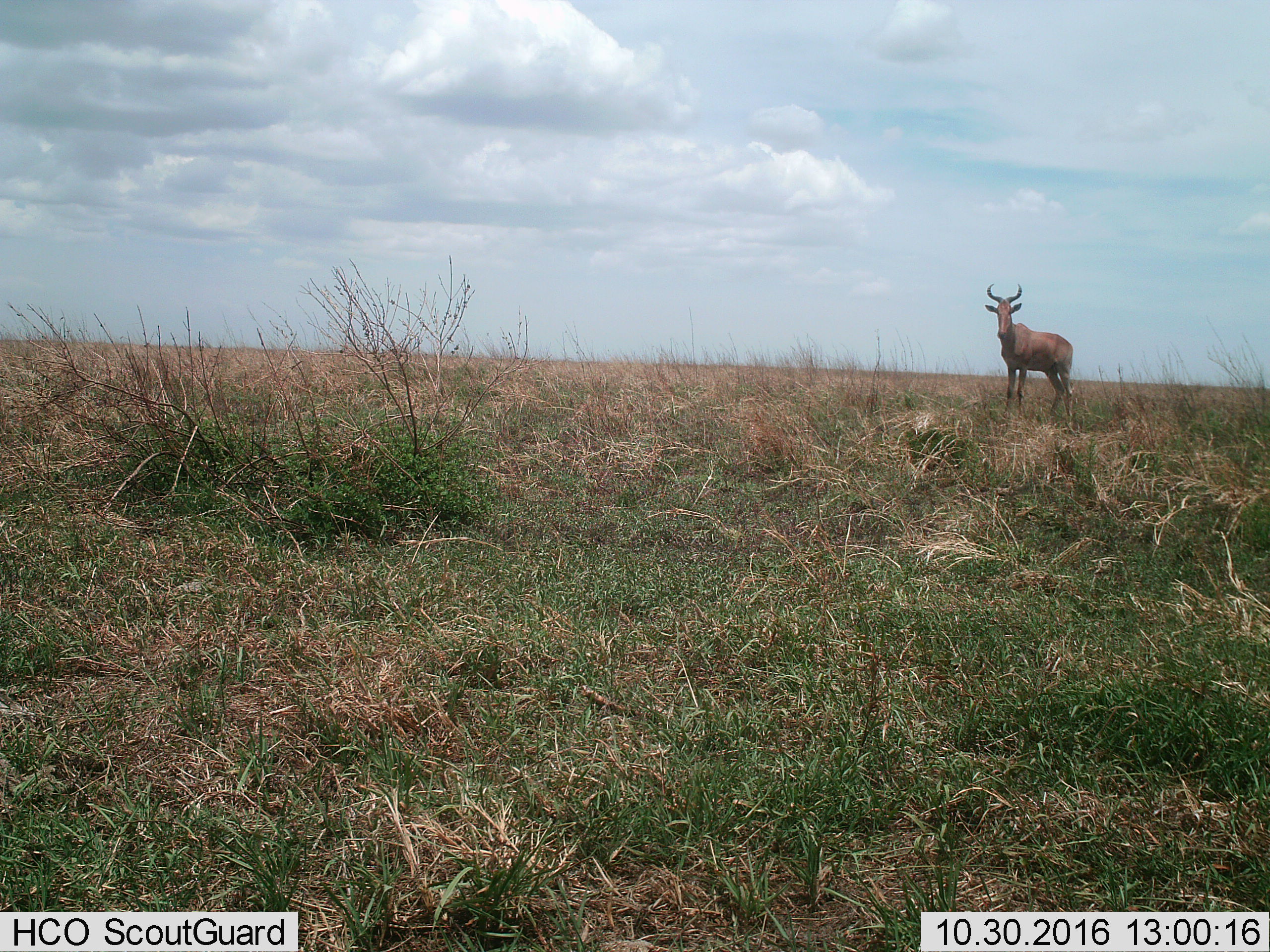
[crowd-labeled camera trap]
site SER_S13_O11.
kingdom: Animalia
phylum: Chordata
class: Mammalia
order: Artiodactyla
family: Bovidae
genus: Alcelaphus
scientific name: Alcelaphus buselaphus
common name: hartebeest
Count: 1.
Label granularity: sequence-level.